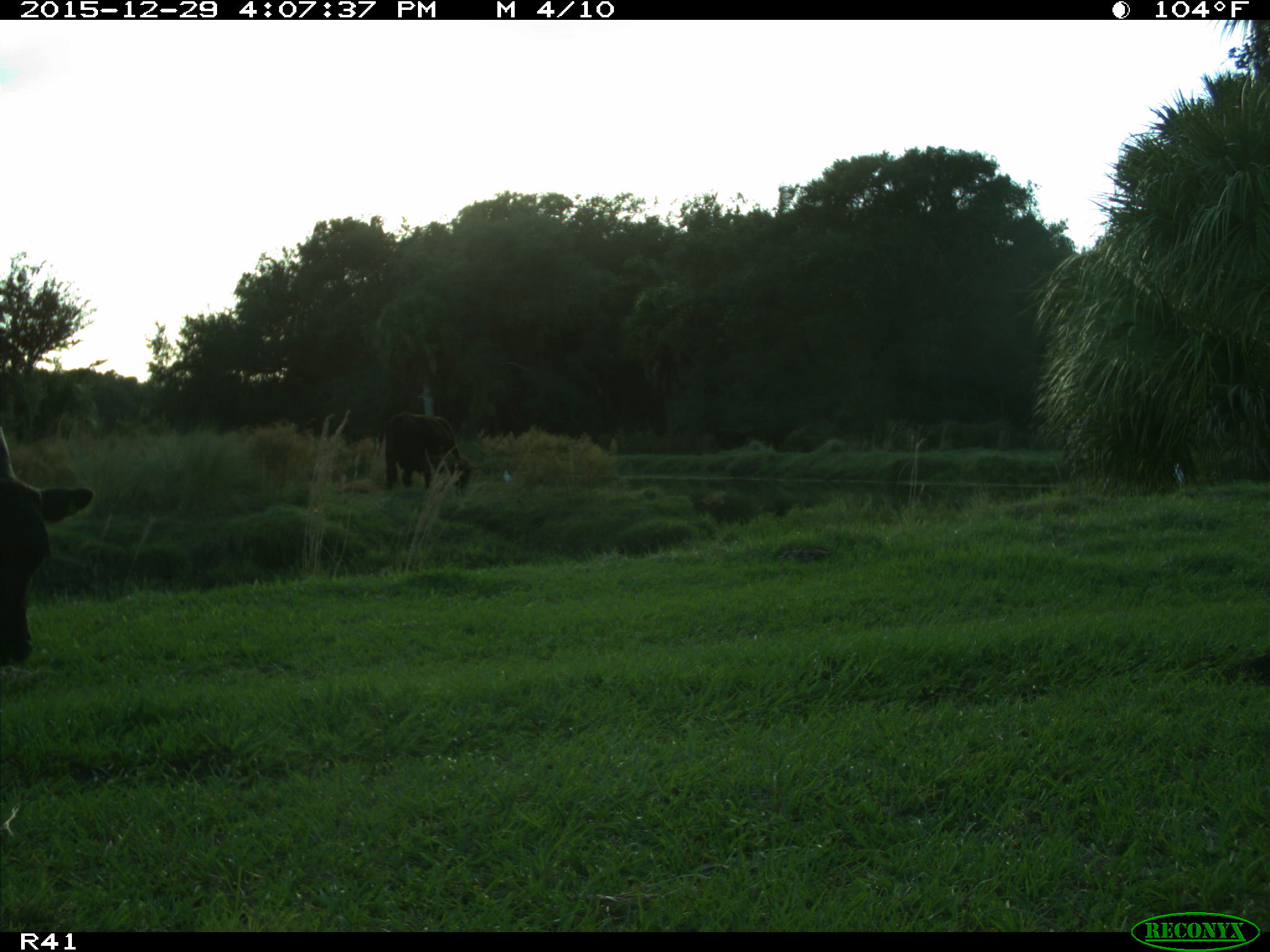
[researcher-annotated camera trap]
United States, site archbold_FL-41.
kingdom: Animalia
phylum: Chordata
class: Mammalia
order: Artiodactyla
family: Bovidae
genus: Bos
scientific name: Bos taurus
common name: domestic cow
Bos taurus (domestic cow).